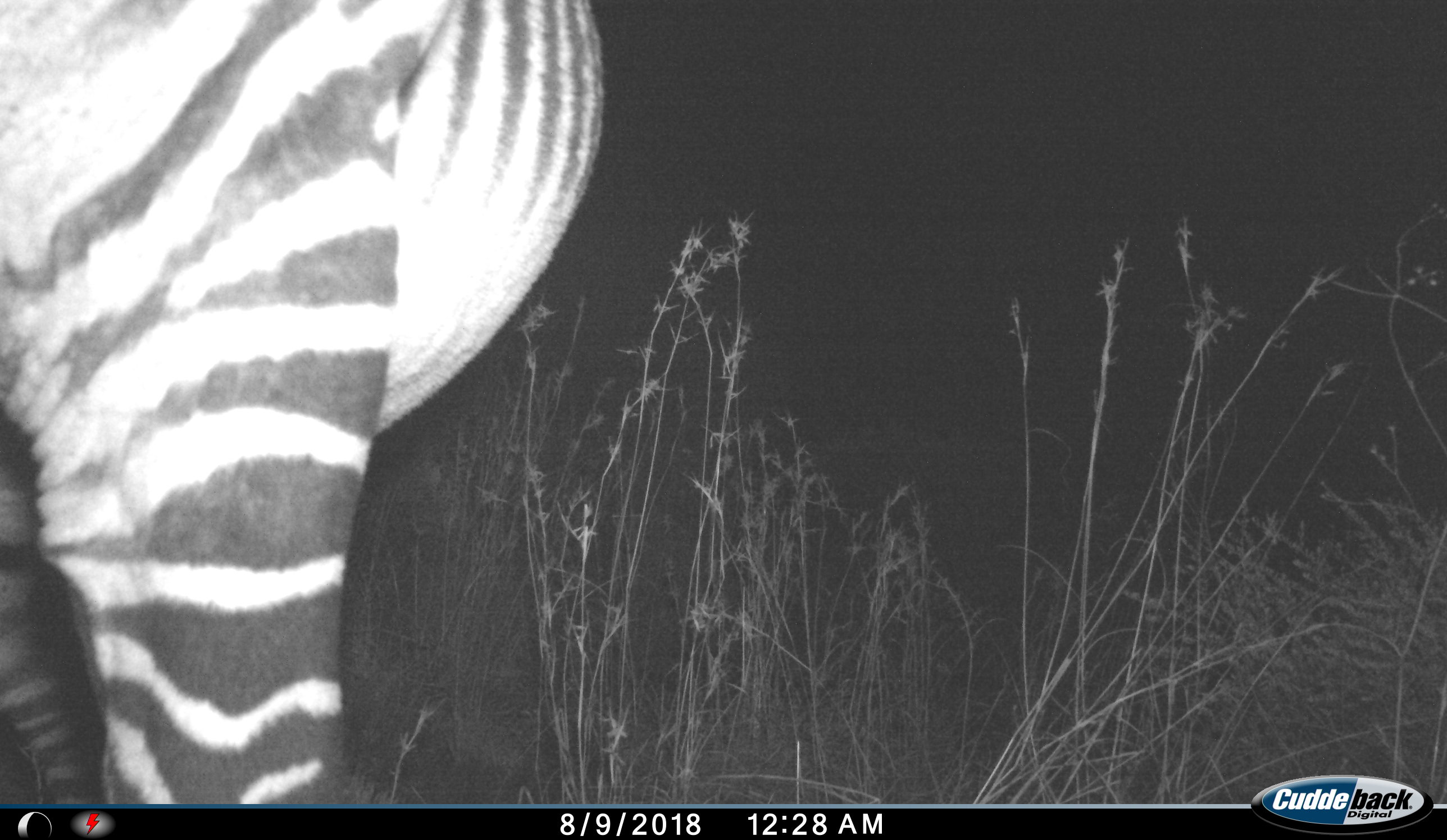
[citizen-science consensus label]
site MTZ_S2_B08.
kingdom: Animalia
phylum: Chordata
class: Mammalia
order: Perissodactyla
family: Equidae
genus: Equus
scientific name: Equus zebra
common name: mountain zebra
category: zebramountain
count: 1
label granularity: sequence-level